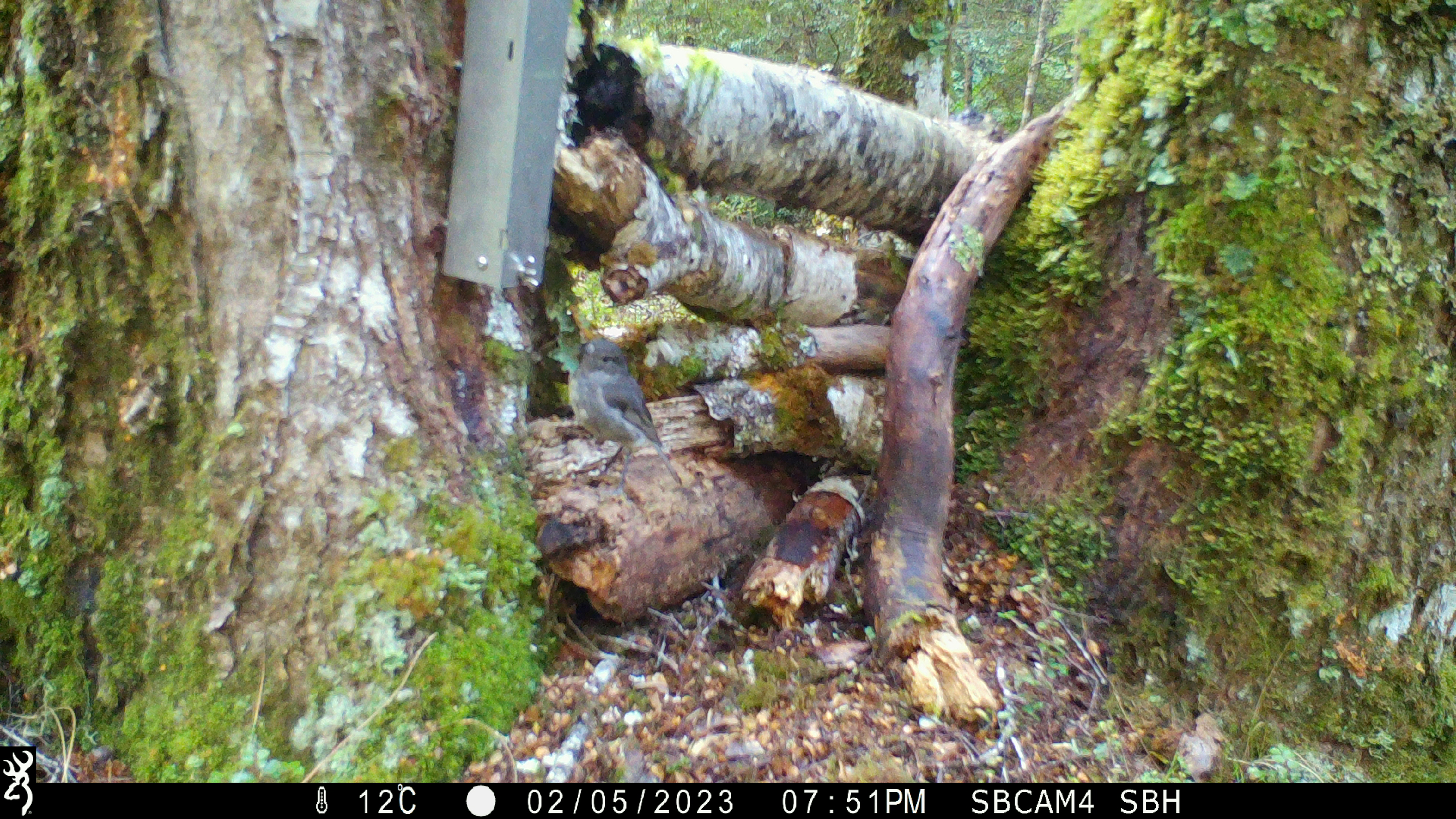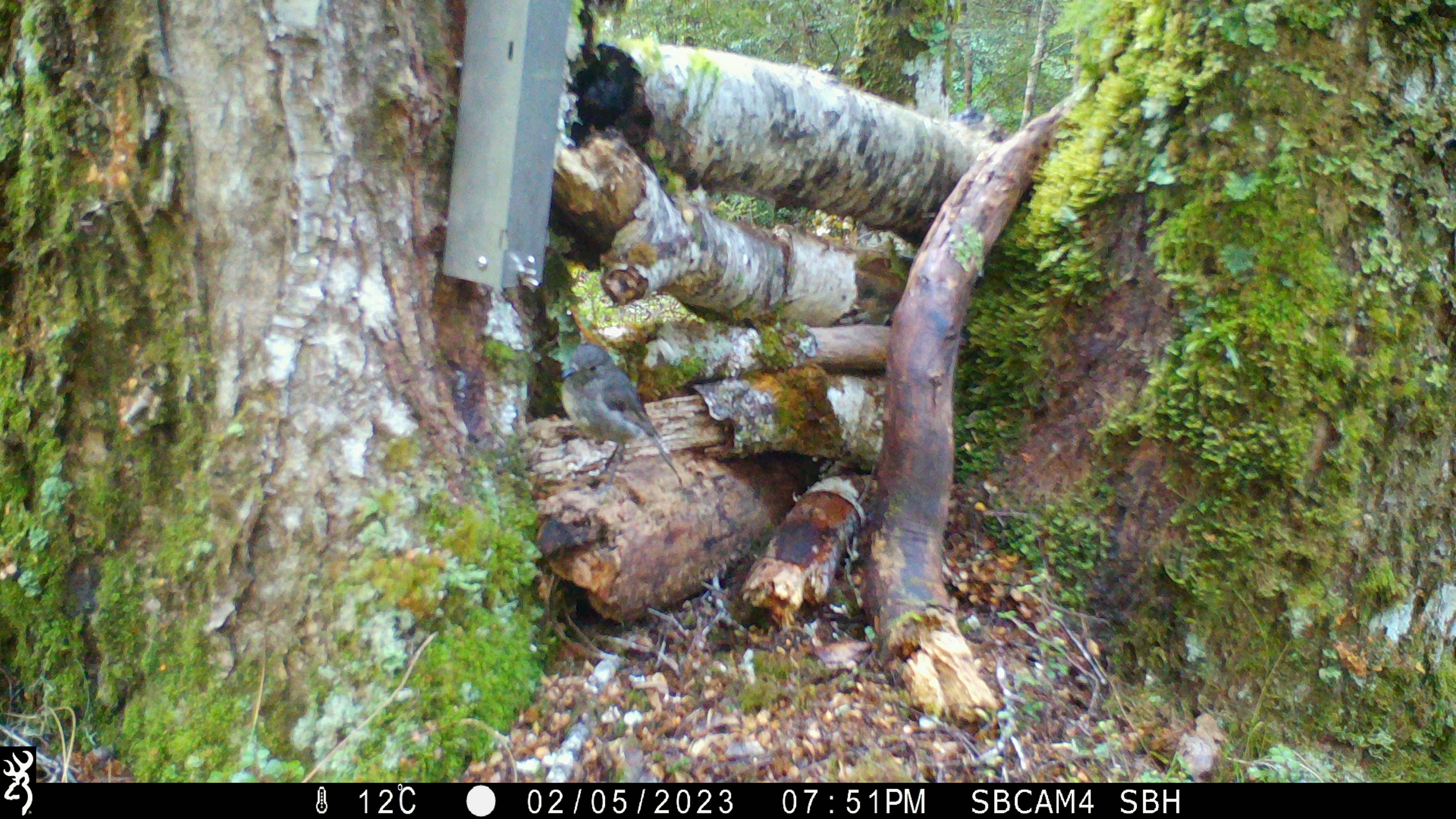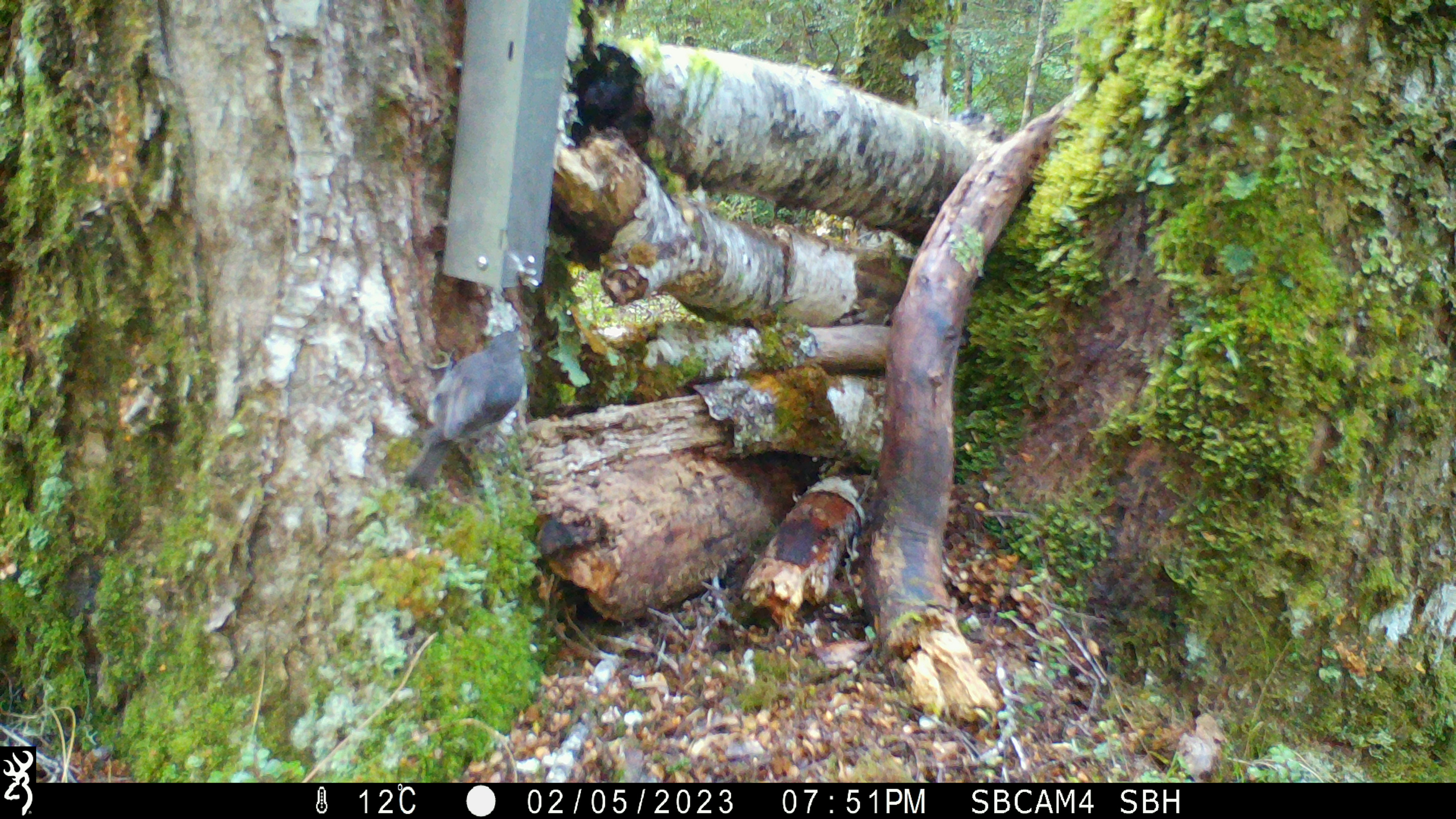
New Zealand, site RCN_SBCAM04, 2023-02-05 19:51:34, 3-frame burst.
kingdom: Animalia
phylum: Chordata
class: Aves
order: Passeriformes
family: Petroicidae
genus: Petroica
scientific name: Petroica australis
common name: new zealand robin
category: robin